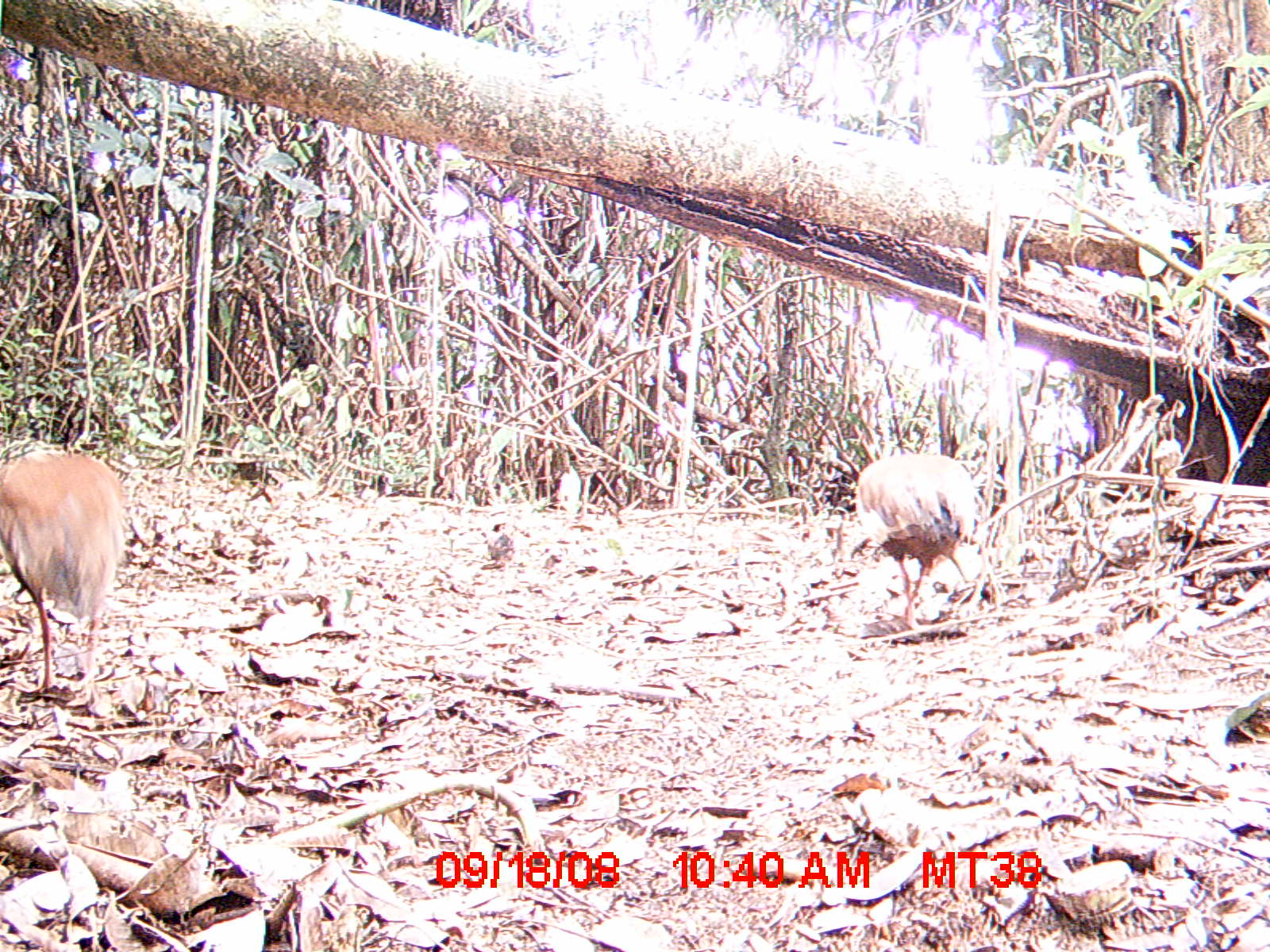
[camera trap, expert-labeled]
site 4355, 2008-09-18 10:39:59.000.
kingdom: Animalia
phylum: Chordata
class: Aves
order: Cuculiformes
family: Cuculidae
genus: Coua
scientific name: Coua serriana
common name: red-breasted coua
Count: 2.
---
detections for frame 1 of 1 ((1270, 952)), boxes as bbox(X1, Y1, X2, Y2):
coua serriana: bbox(1, 441, 128, 703); bbox(851, 452, 981, 634)